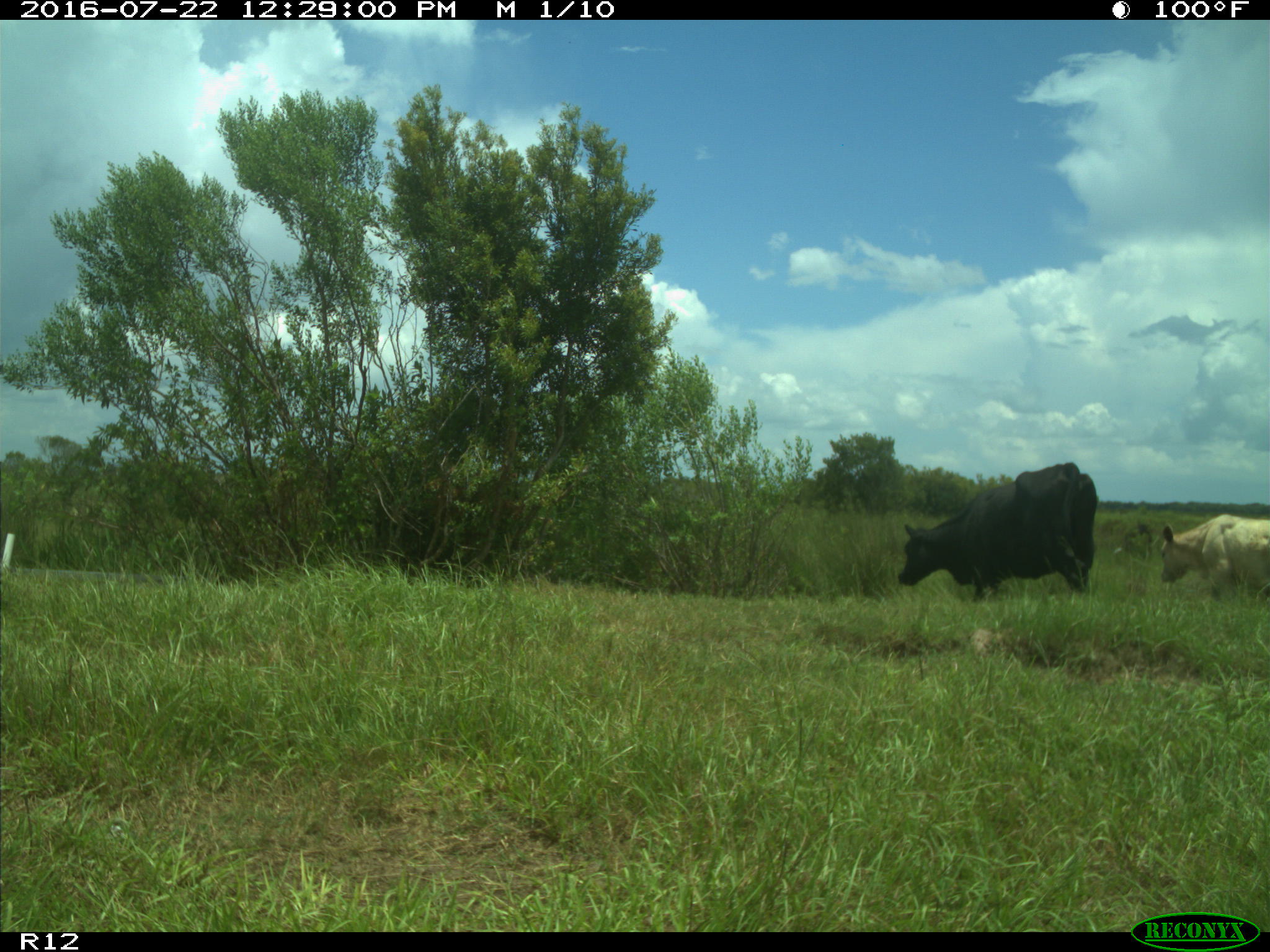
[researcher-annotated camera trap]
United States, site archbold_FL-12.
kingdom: Animalia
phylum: Chordata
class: Mammalia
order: Artiodactyla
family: Bovidae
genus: Bos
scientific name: Bos taurus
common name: domestic cow